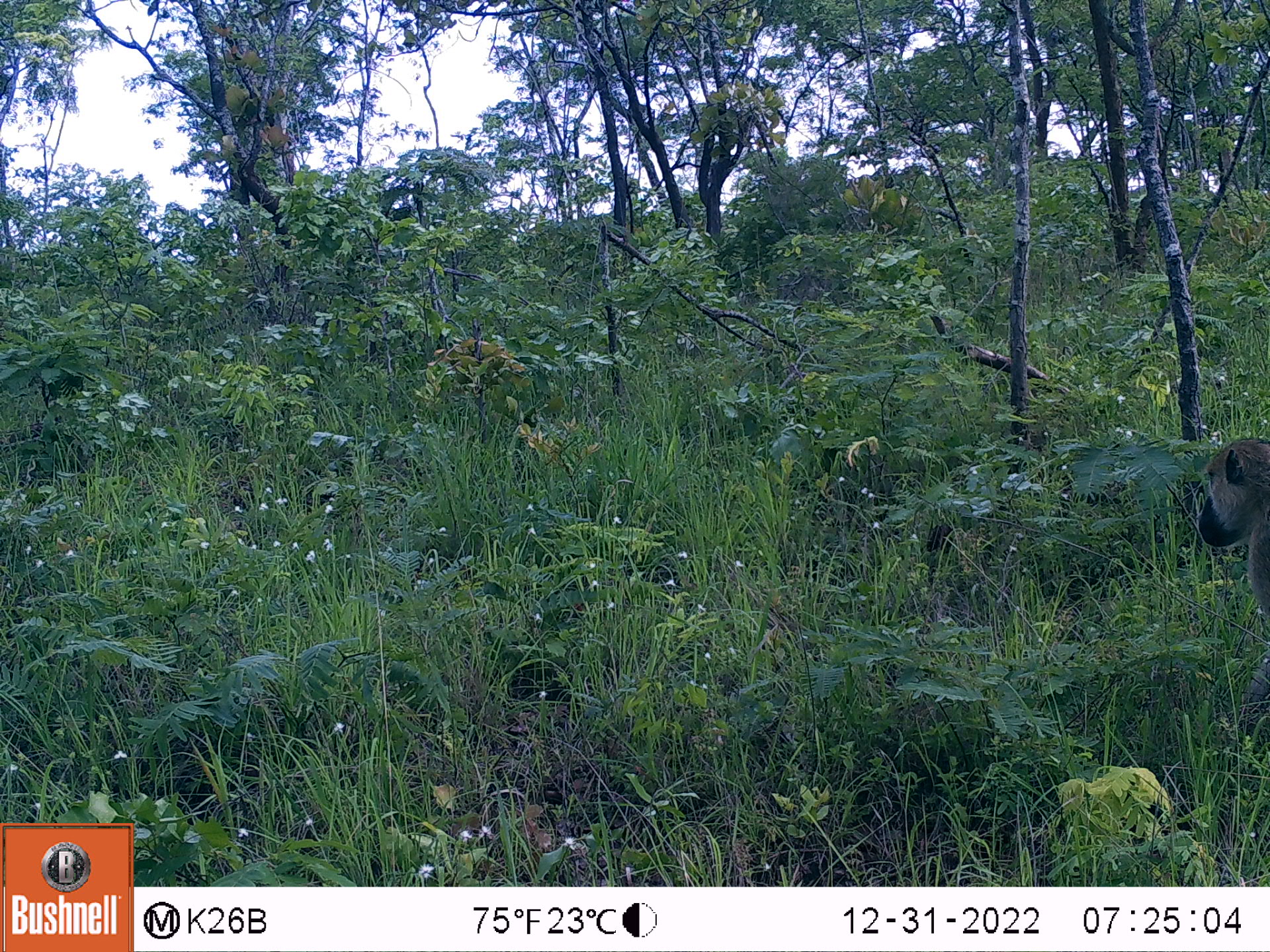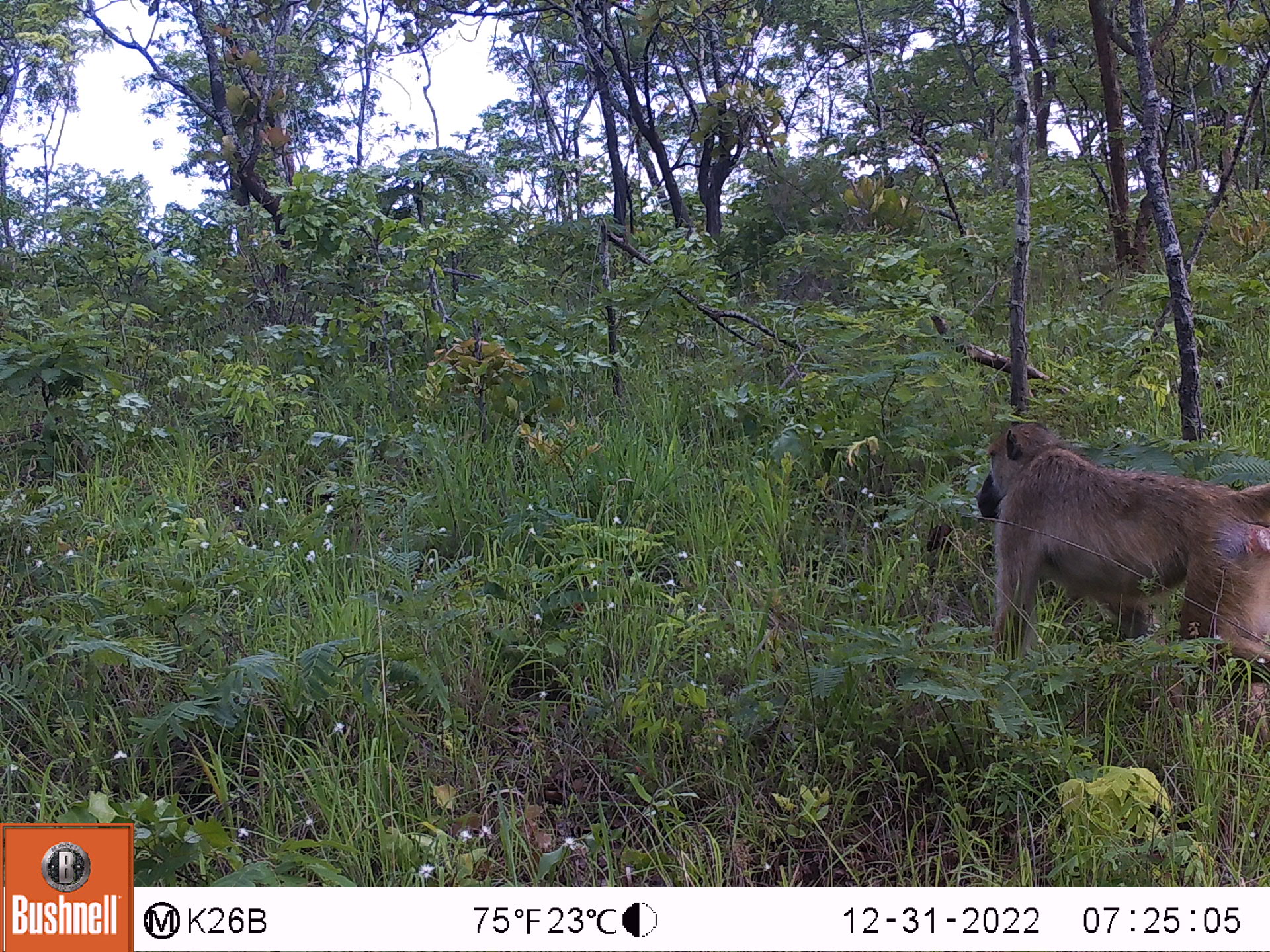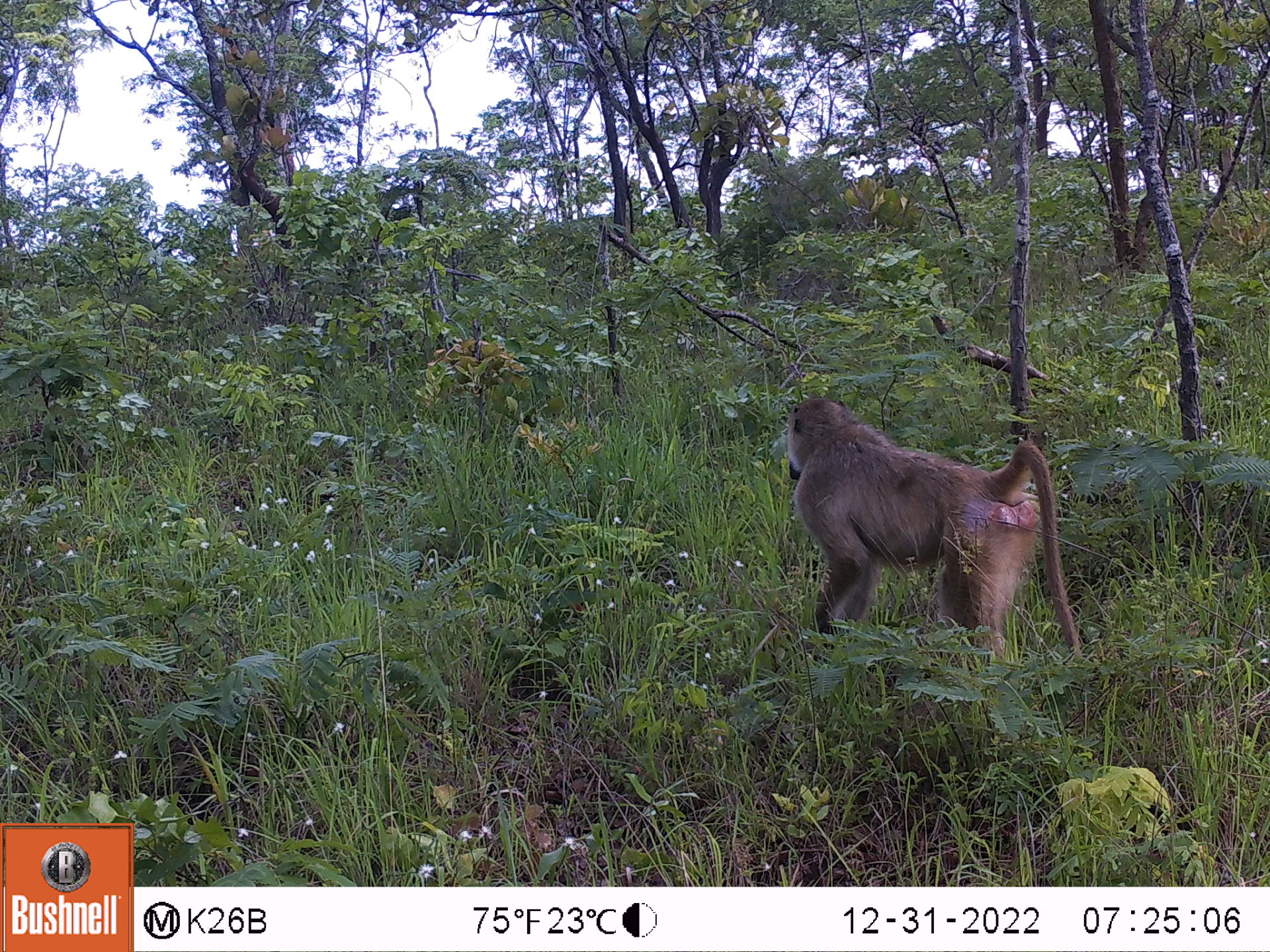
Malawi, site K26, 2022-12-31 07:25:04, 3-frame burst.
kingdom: Animalia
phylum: Chordata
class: Mammalia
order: Primates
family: Cercopithecidae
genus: Papio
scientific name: Papio cynocephalus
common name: yellow baboon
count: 1